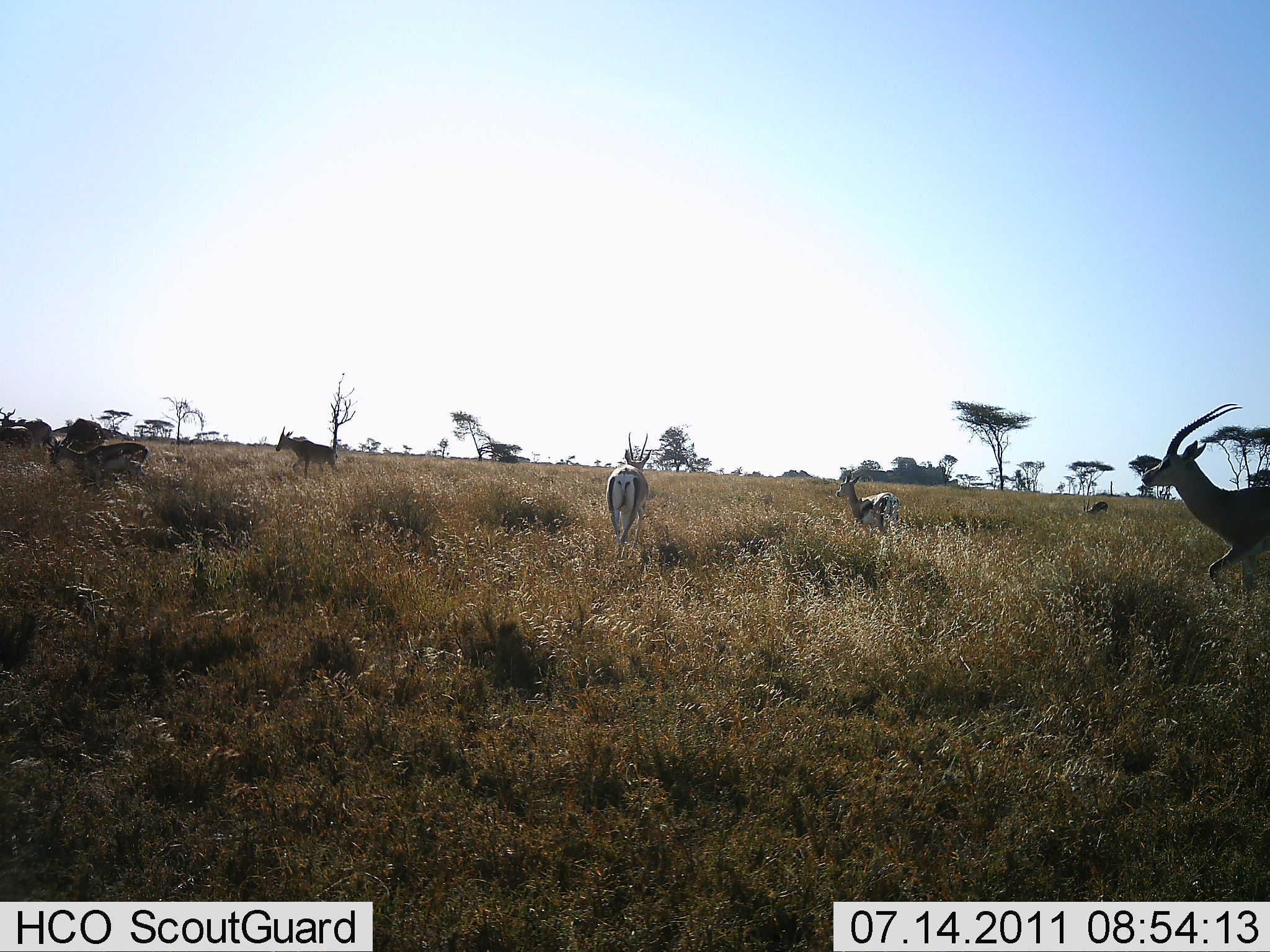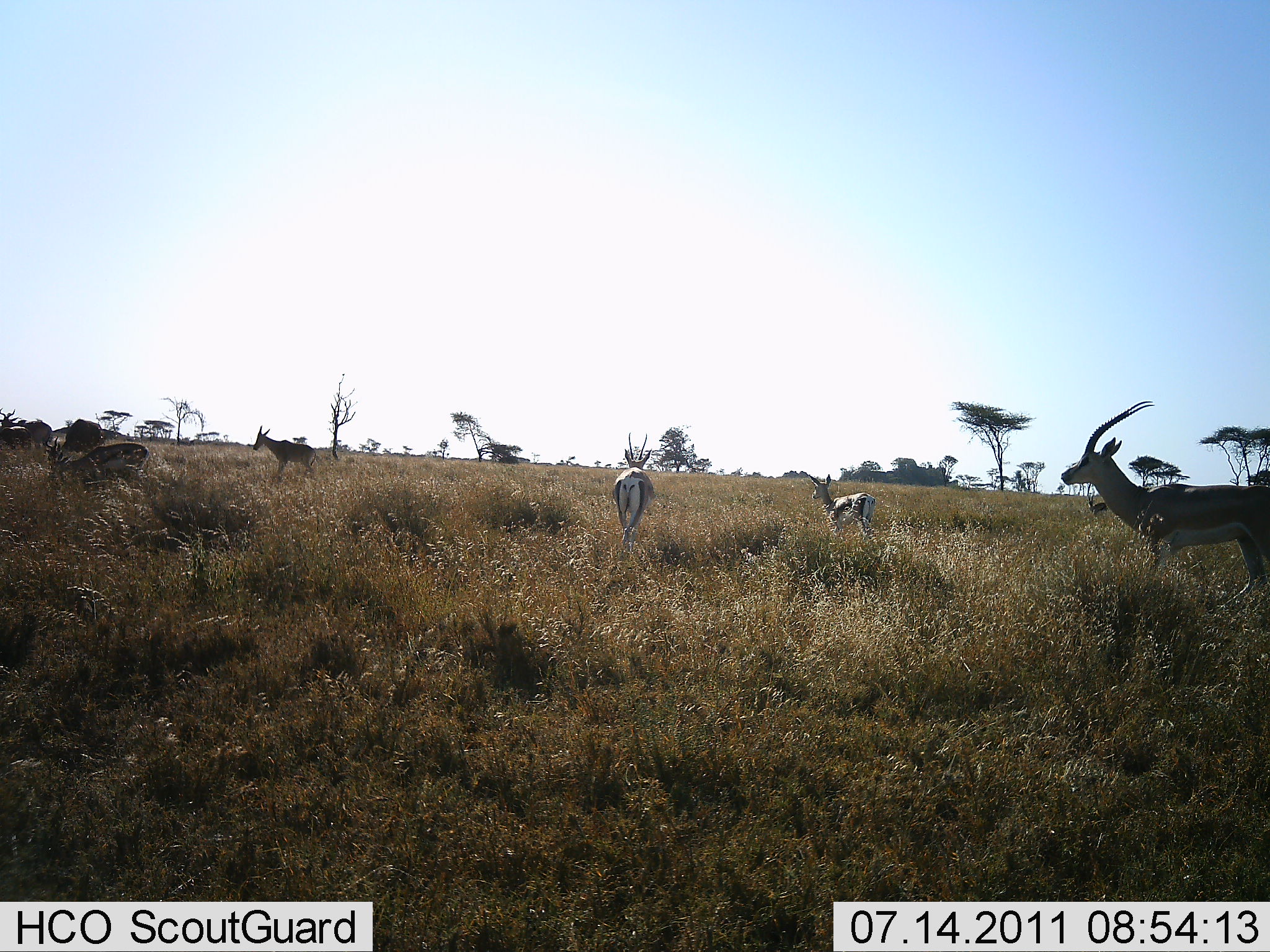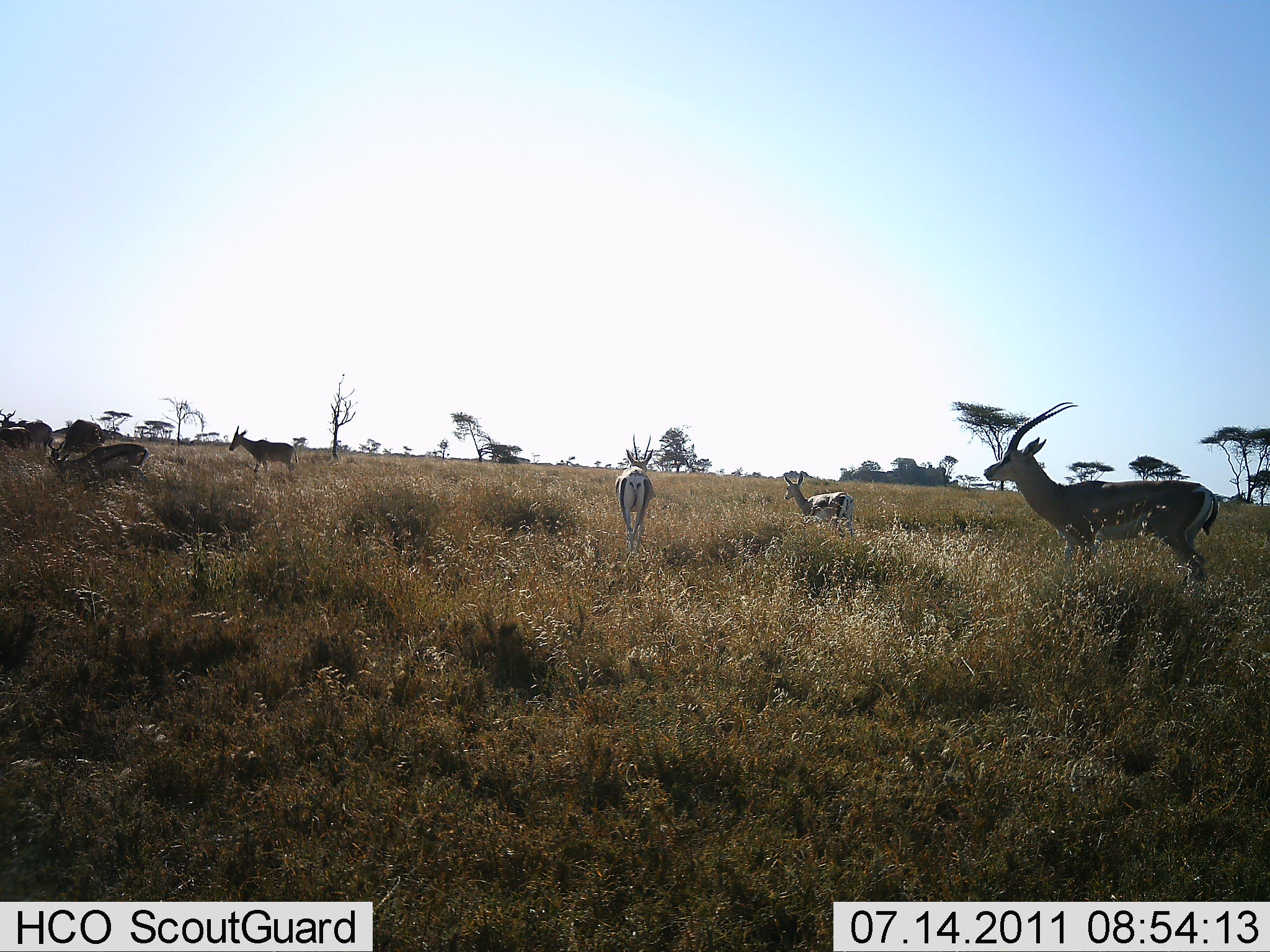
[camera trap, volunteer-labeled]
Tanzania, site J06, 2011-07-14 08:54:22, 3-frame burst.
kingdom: Animalia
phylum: Chordata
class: Mammalia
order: Artiodactyla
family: Bovidae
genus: Eudorcas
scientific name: Eudorcas thomsonii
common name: thomson's gazelle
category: gazellethomsons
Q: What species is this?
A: Gazellethomsons (thomson's gazelle) (Eudorcas thomsonii).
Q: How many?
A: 7.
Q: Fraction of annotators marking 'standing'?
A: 67%.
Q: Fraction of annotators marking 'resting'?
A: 0%.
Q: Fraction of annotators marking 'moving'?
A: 89%.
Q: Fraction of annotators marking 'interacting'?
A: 11%.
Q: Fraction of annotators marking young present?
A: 0%.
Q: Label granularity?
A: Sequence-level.